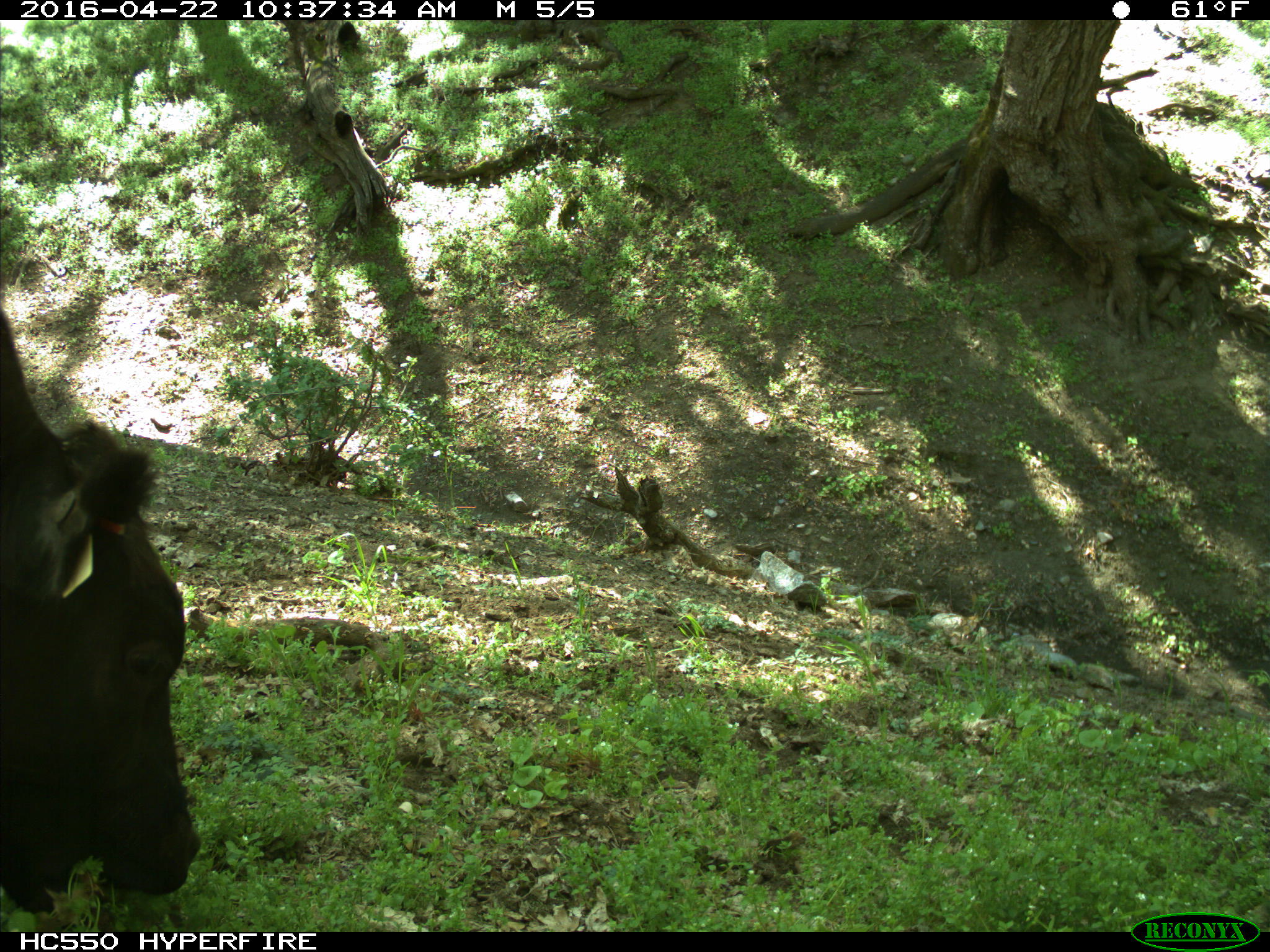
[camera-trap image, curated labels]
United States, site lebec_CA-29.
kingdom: Animalia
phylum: Chordata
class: Mammalia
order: Artiodactyla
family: Bovidae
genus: Bos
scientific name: Bos taurus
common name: domestic cow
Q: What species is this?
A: Bos taurus (domestic cow).